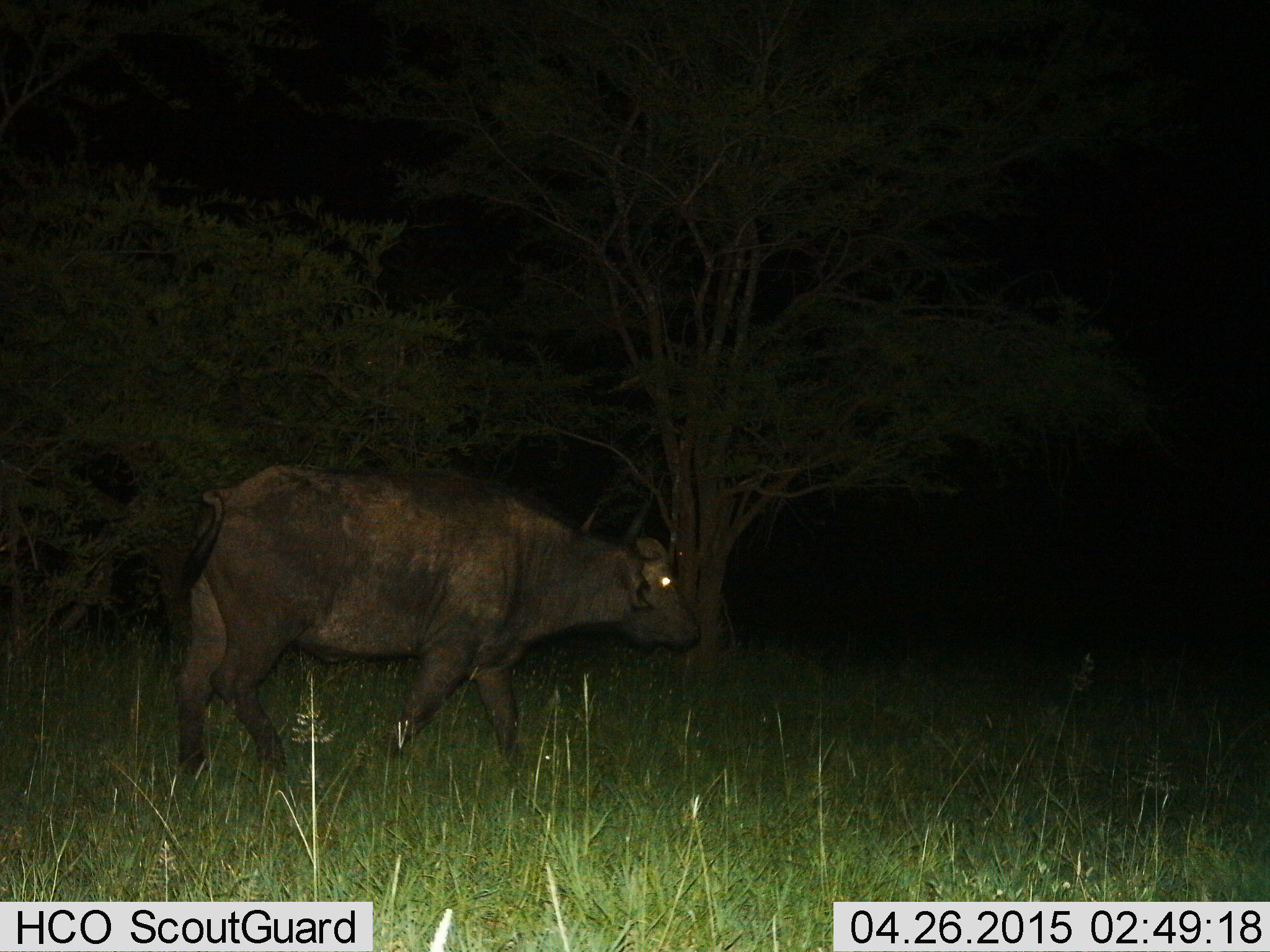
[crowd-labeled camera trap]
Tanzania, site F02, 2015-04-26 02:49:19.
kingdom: Animalia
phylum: Chordata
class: Mammalia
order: Artiodactyla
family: Bovidae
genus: Syncerus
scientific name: Syncerus caffer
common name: cape buffalo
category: buffalo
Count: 1.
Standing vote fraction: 10%.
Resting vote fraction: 0%.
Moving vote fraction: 90%.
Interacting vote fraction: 0%.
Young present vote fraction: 0%.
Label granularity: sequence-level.